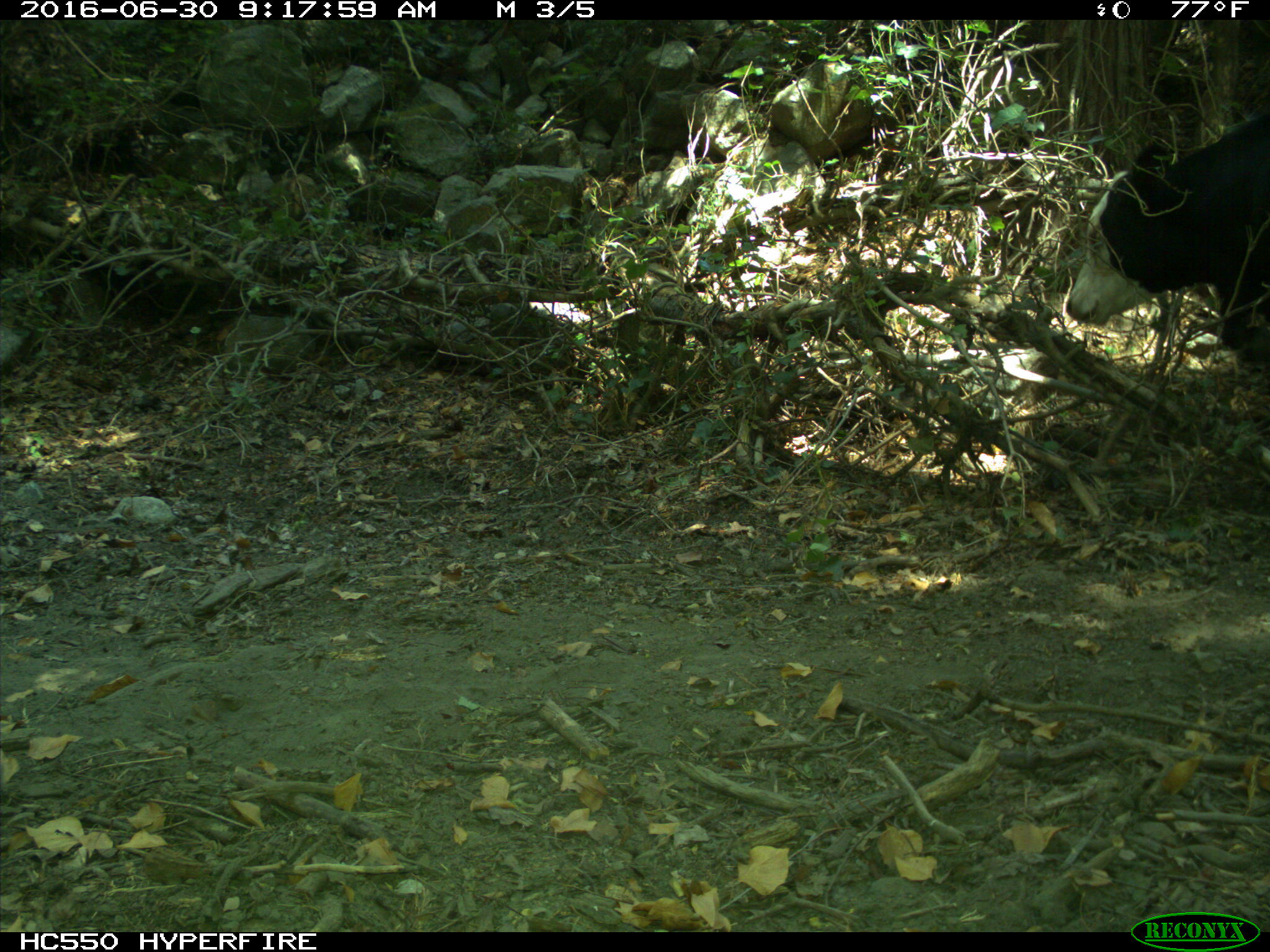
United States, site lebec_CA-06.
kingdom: Animalia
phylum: Chordata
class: Mammalia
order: Artiodactyla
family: Bovidae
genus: Bos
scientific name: Bos taurus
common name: domestic cow